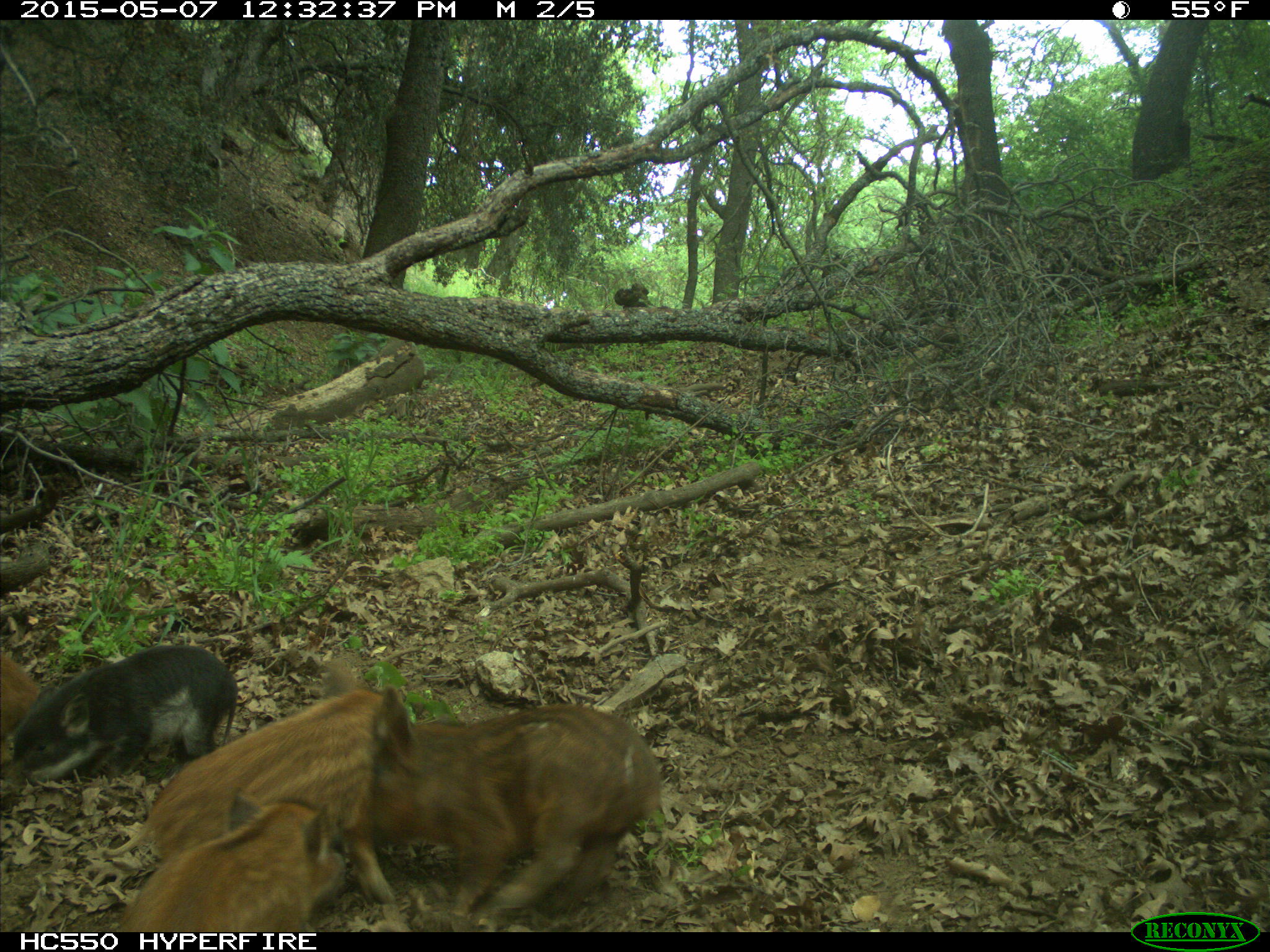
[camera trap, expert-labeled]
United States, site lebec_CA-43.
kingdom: Animalia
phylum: Chordata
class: Mammalia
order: Artiodactyla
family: Suidae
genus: Sus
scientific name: Sus scrofa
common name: wild boar